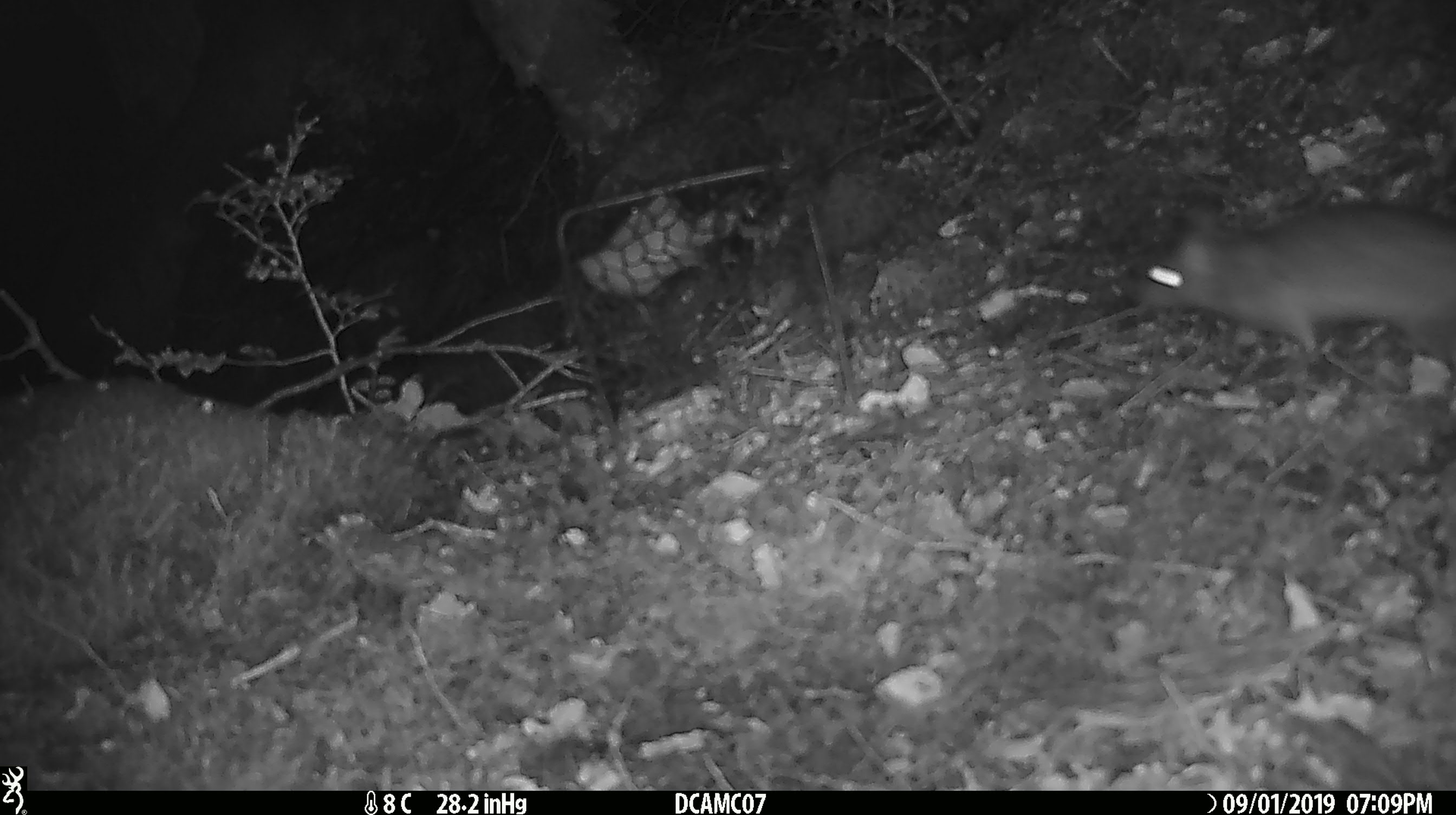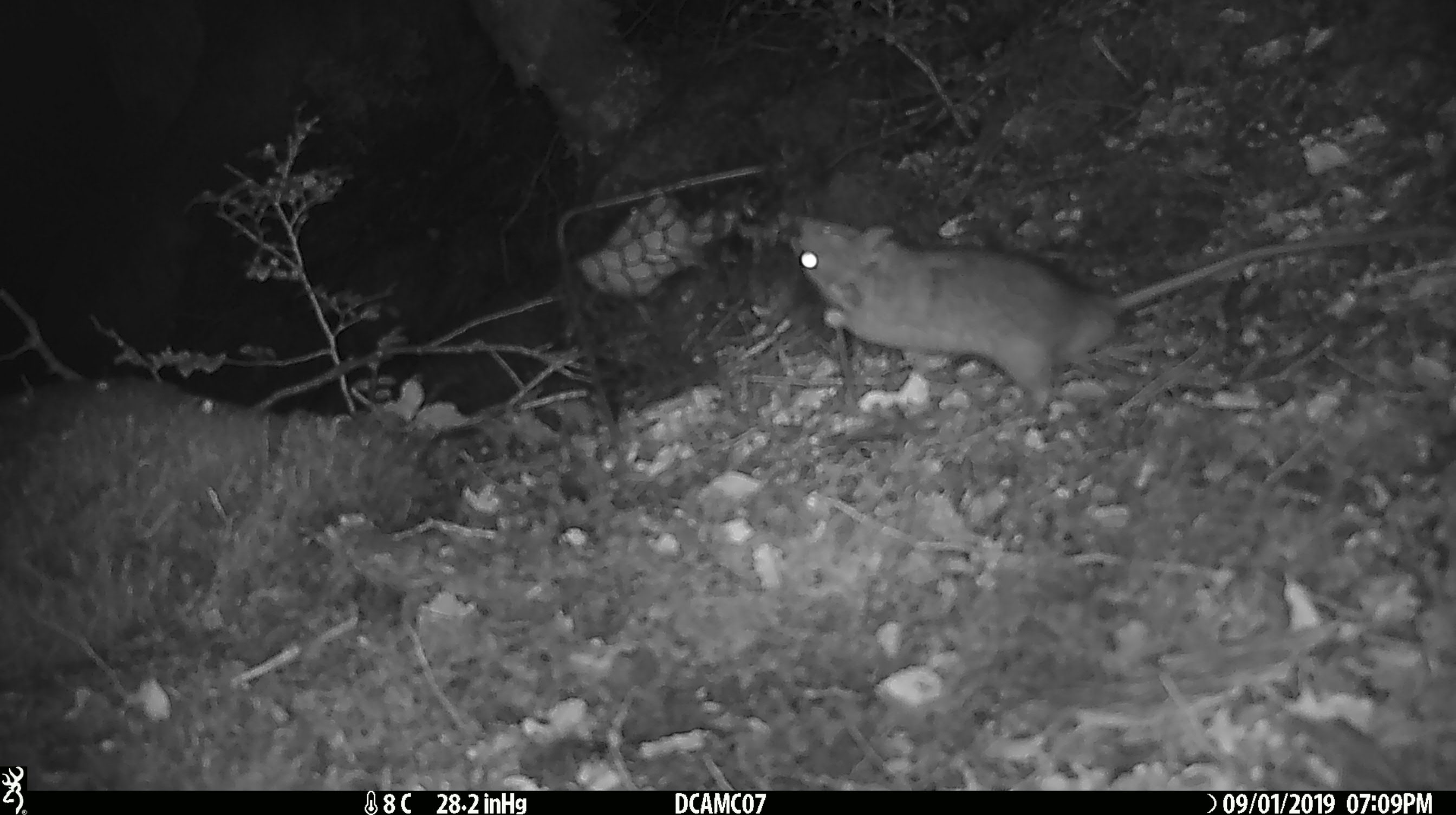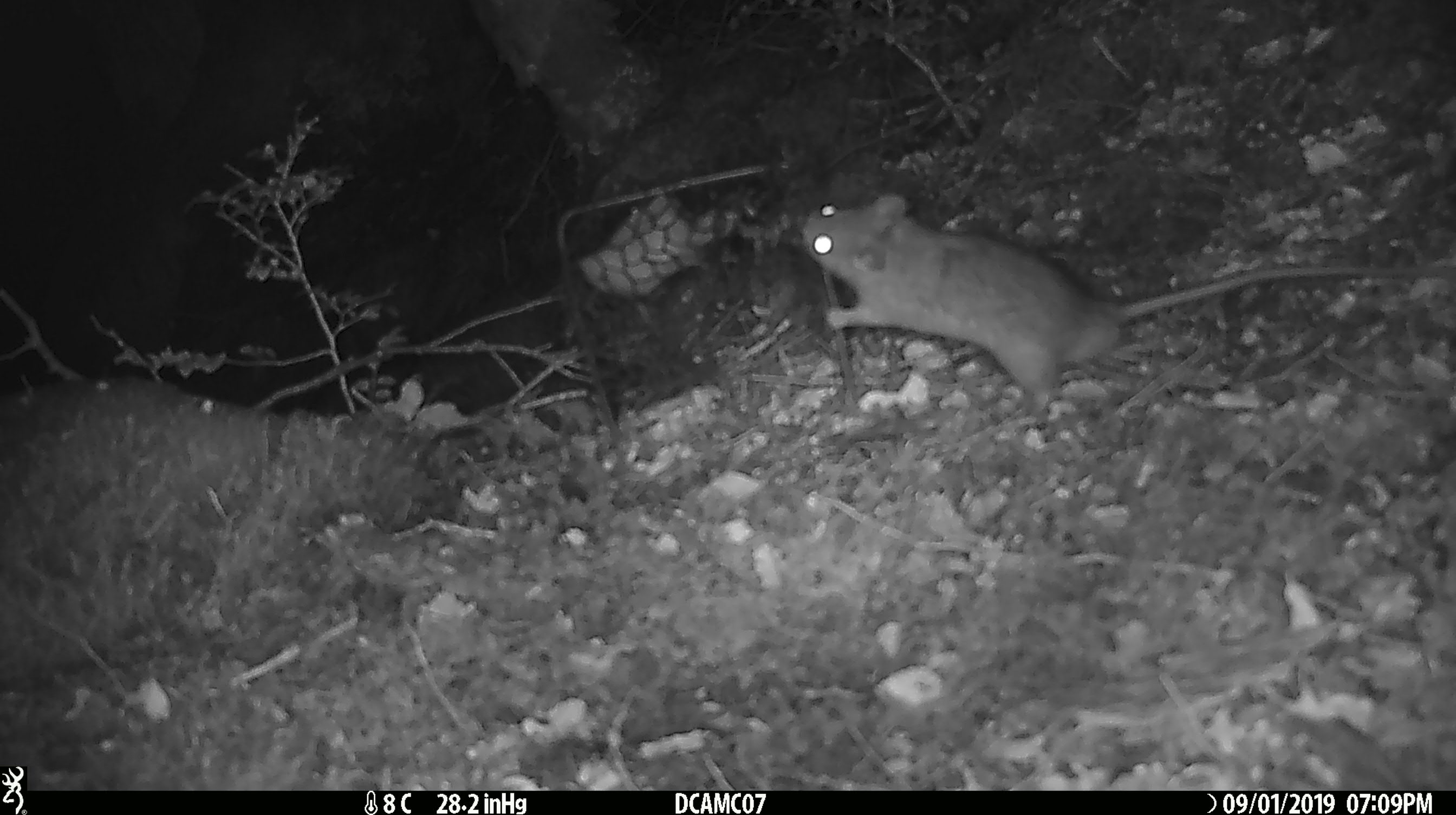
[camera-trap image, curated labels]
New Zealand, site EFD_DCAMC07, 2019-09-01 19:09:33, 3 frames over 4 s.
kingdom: Animalia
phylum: Chordata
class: Mammalia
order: Rodentia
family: Muridae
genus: Rattus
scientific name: Rattus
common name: rat